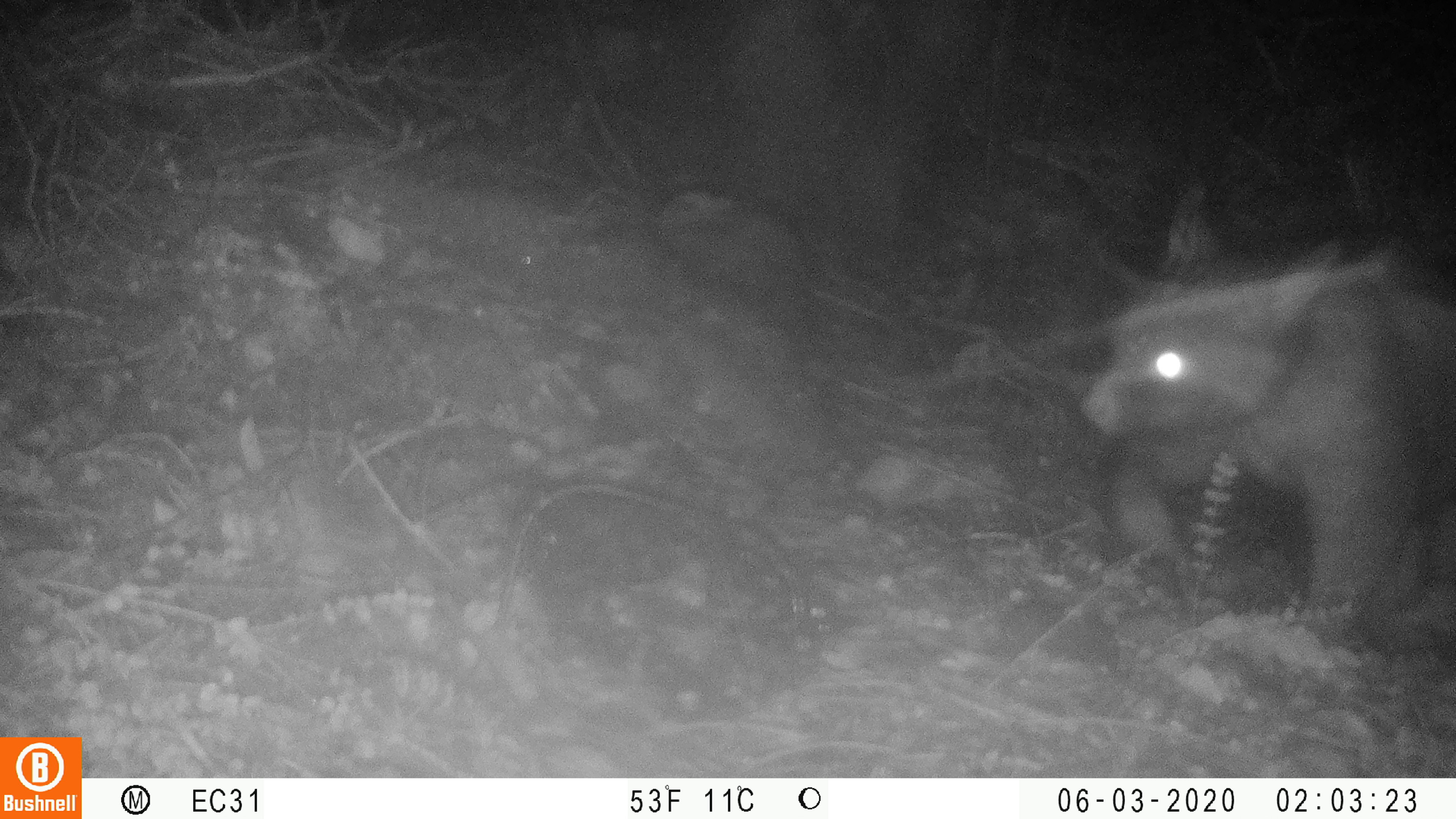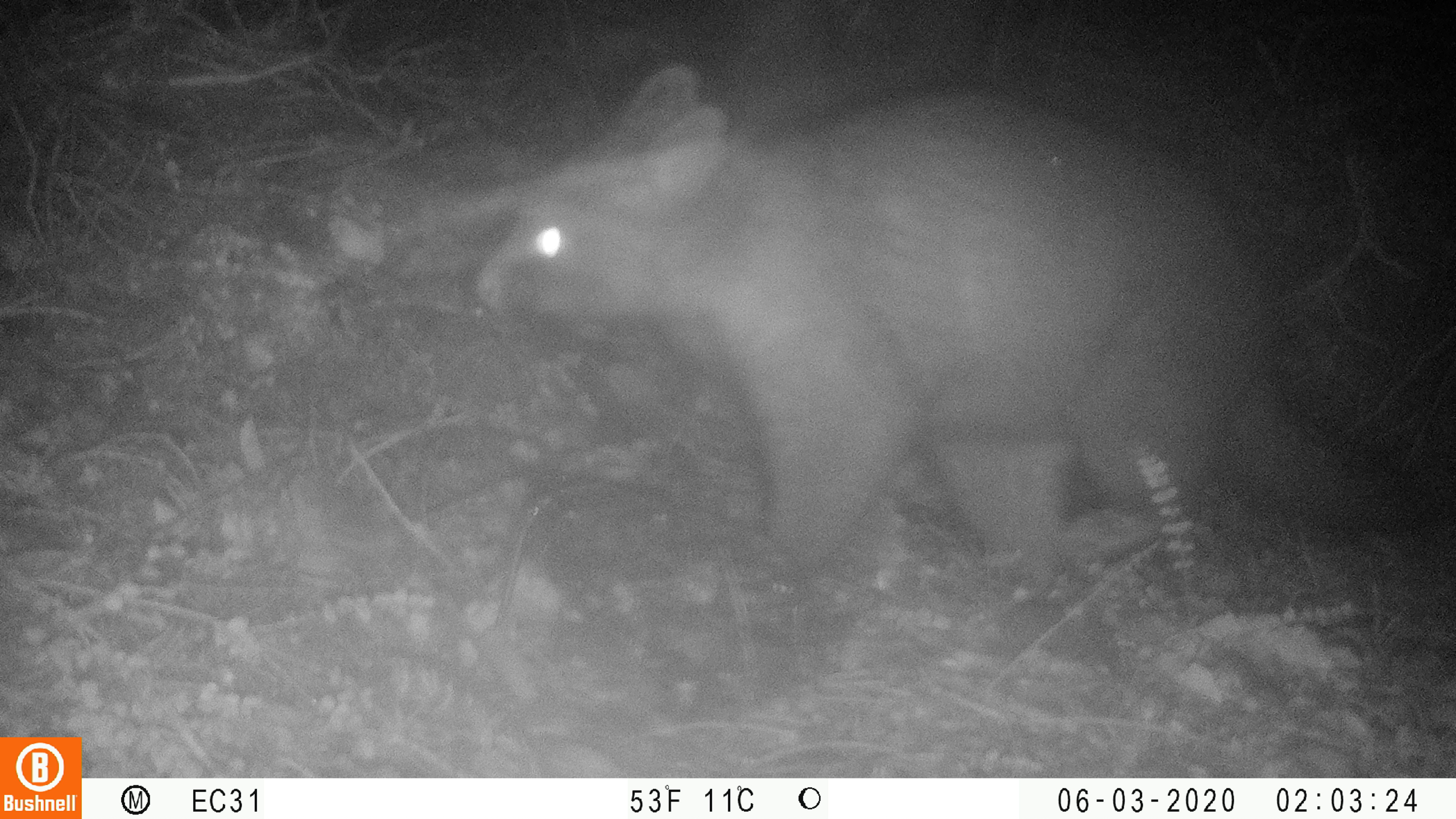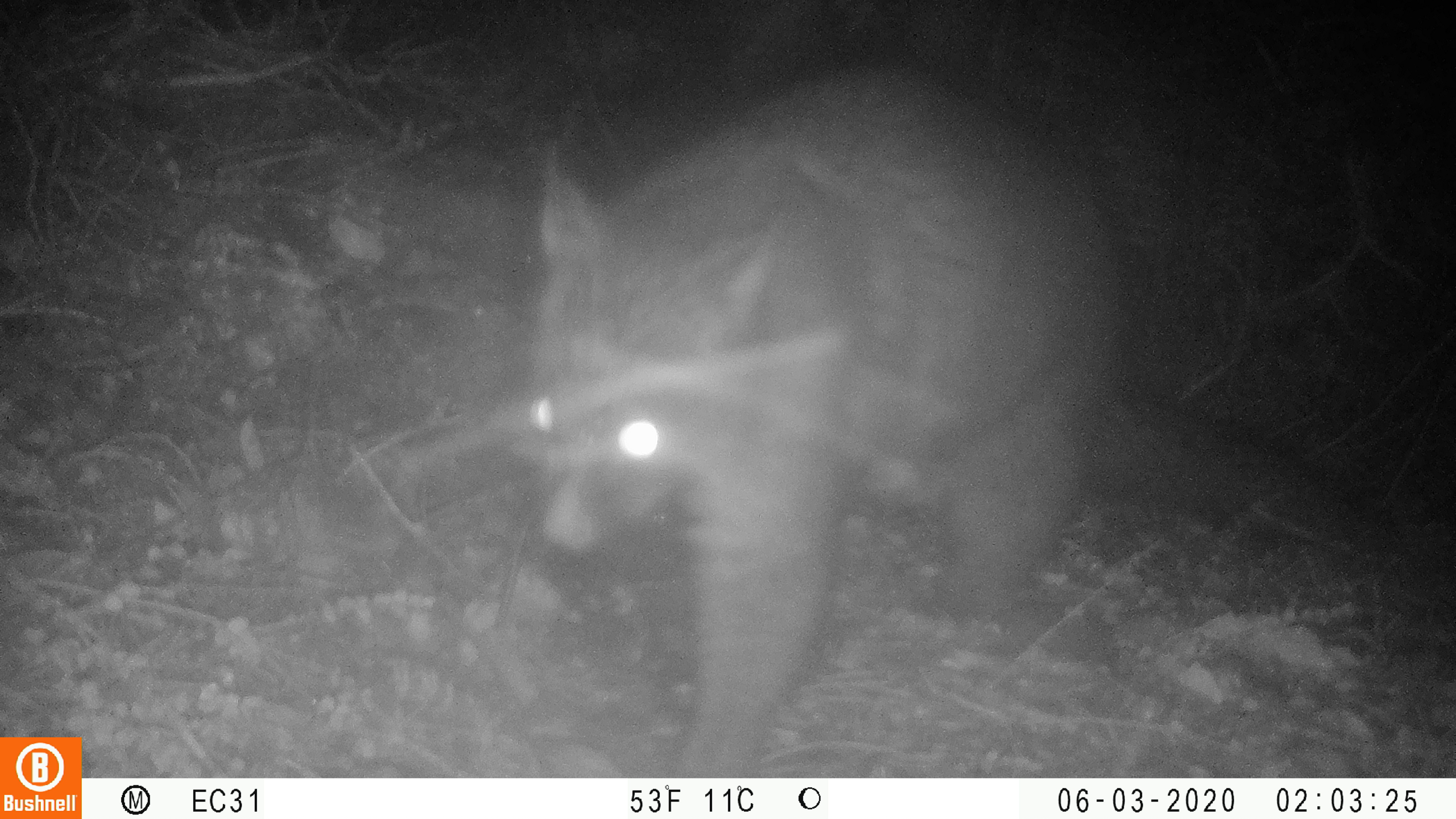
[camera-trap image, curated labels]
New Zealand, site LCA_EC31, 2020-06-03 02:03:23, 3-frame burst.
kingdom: Animalia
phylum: Chordata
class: Mammalia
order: Diprotodontia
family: Phalangeridae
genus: Trichosurus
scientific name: Trichosurus vulpecula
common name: common brushtail possum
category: possum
Possum (common brushtail possum) (Trichosurus vulpecula).